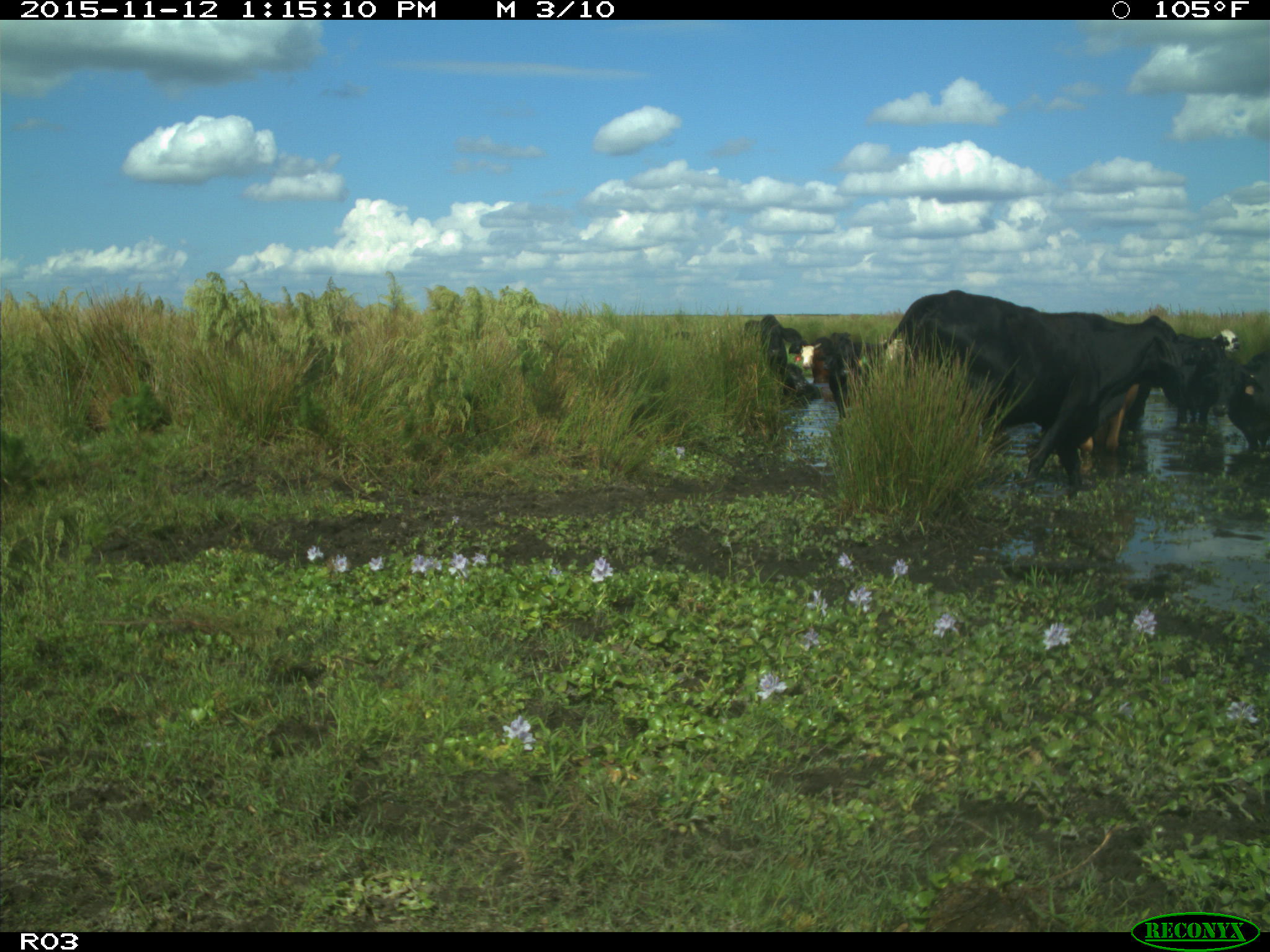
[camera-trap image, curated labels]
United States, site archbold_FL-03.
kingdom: Animalia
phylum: Chordata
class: Mammalia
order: Artiodactyla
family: Bovidae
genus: Bos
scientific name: Bos taurus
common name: domestic cow